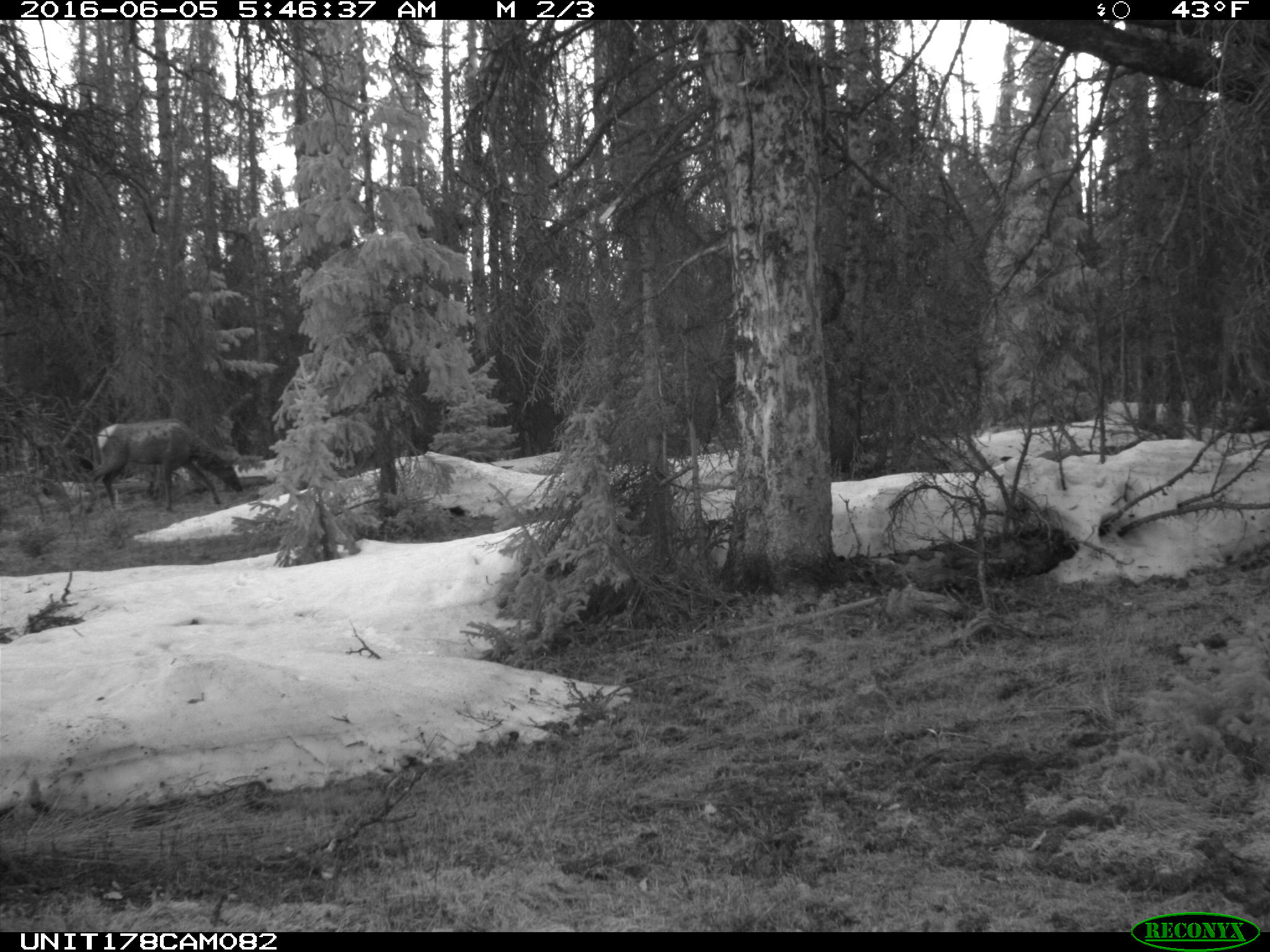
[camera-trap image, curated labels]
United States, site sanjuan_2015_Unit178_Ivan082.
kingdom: Animalia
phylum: Chordata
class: Mammalia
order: Artiodactyla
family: Cervidae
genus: Cervus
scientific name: Cervus elaphus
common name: red deer